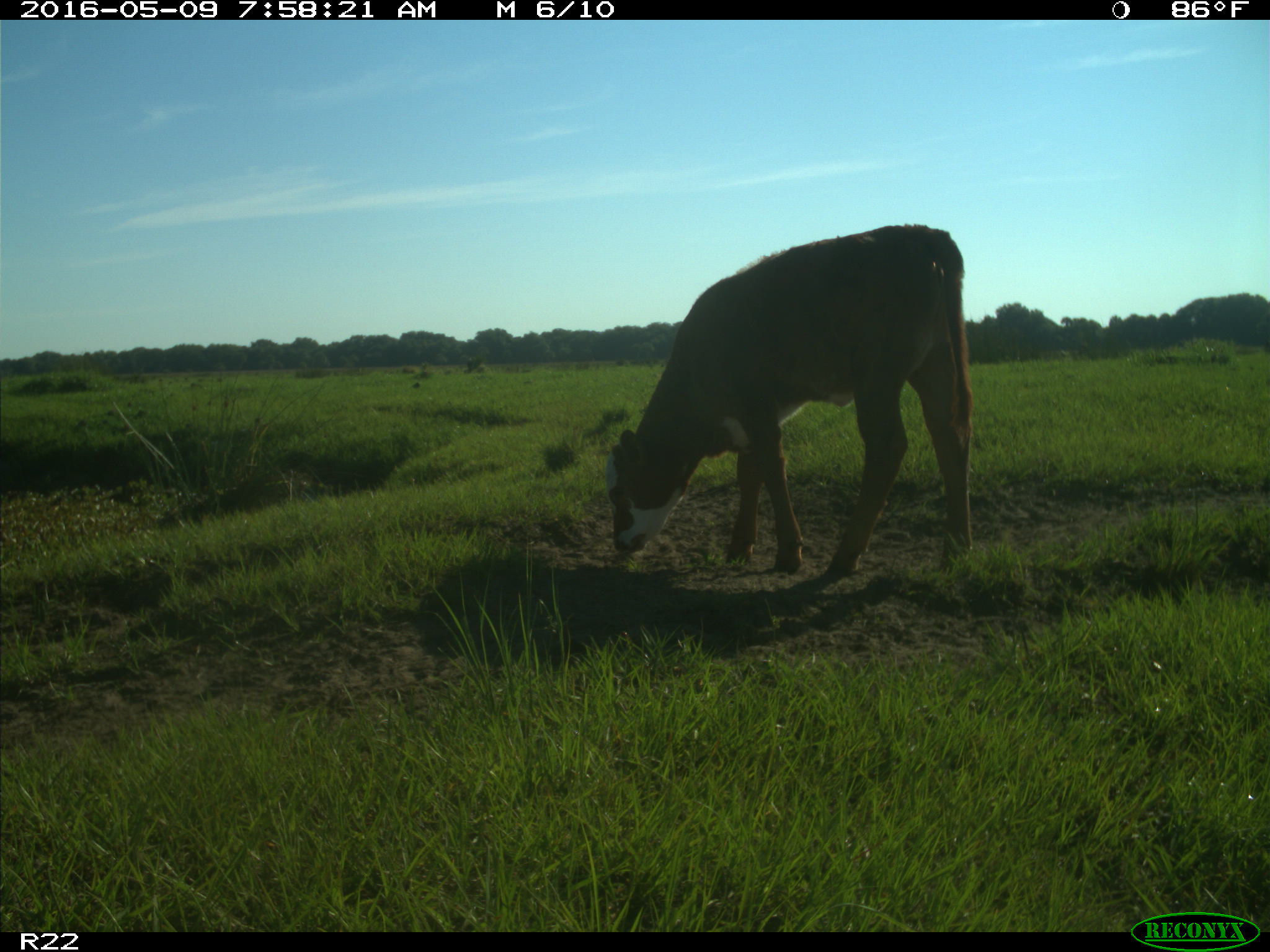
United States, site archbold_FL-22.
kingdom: Animalia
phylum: Chordata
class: Mammalia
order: Artiodactyla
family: Bovidae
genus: Bos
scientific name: Bos taurus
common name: domestic cow